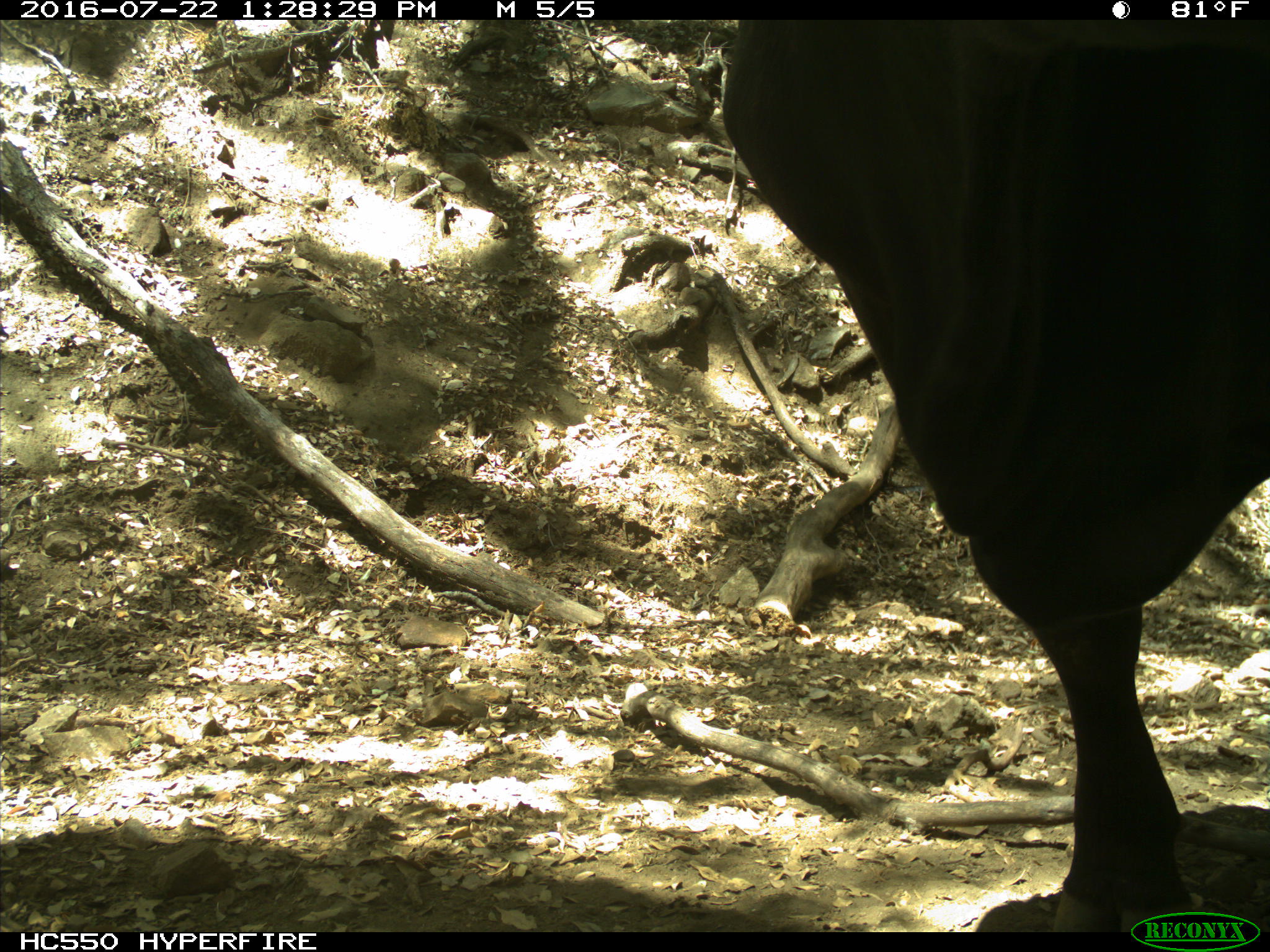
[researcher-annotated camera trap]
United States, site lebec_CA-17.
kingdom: Animalia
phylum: Chordata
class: Mammalia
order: Artiodactyla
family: Bovidae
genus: Bos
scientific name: Bos taurus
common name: domestic cow